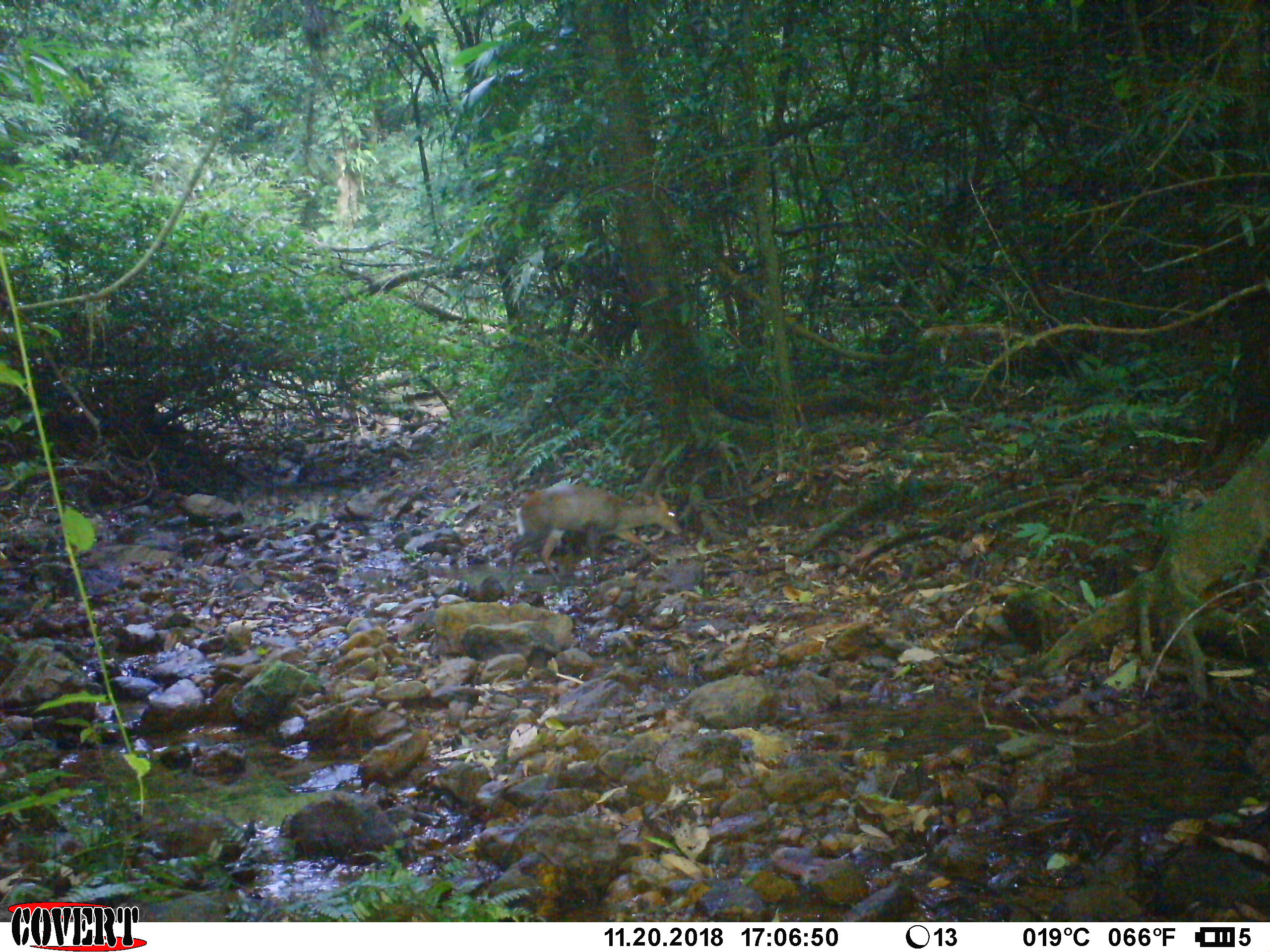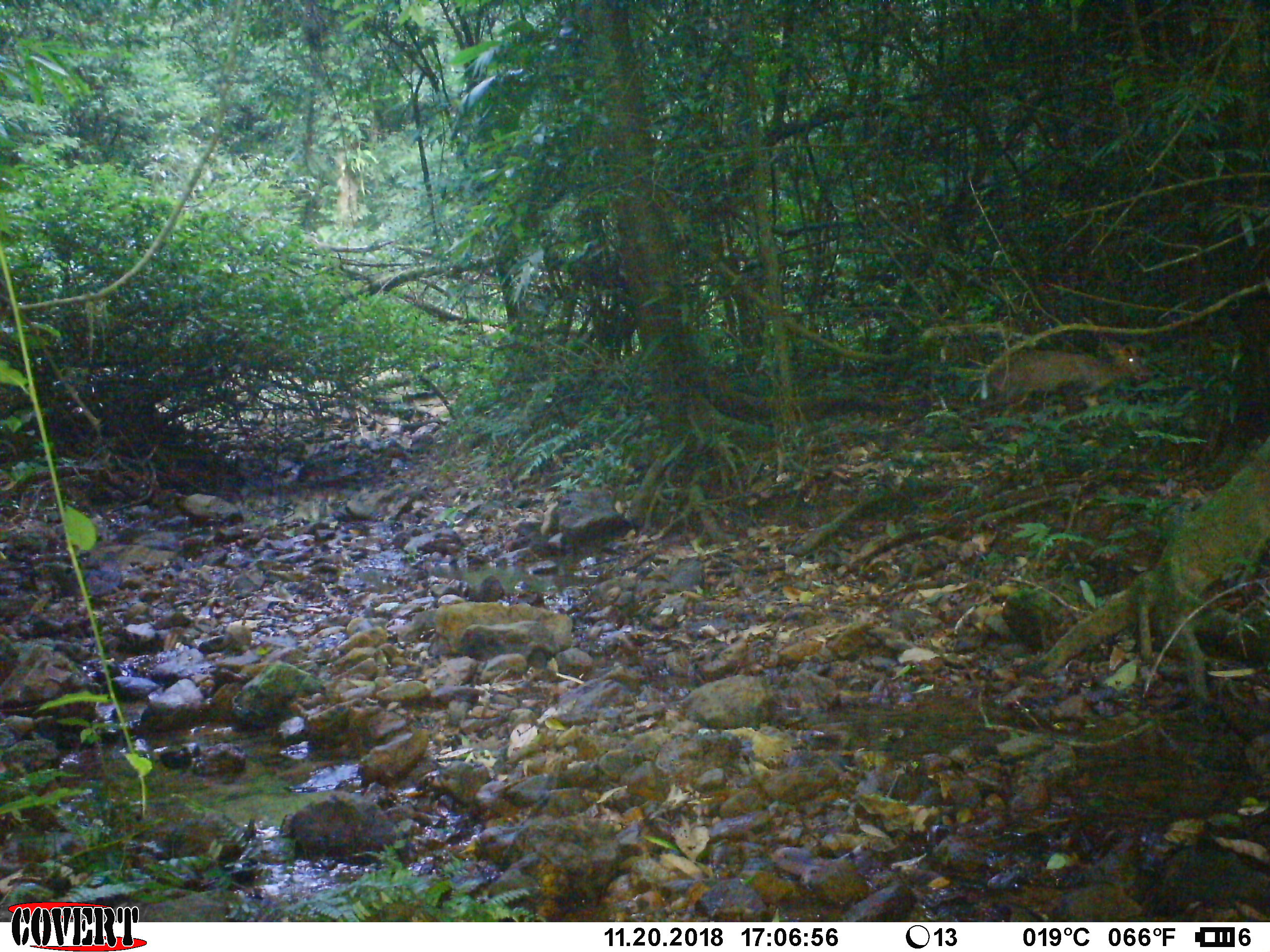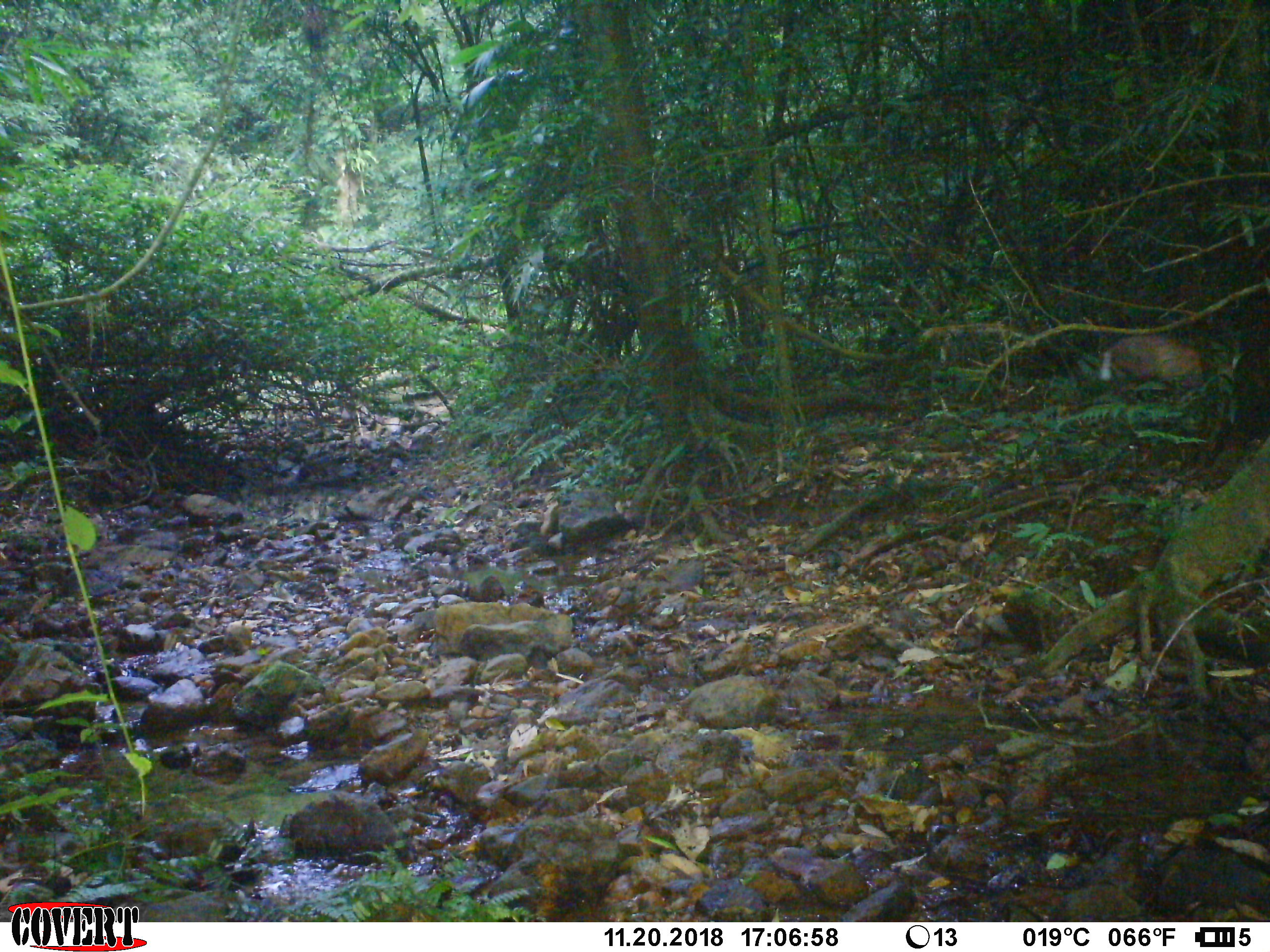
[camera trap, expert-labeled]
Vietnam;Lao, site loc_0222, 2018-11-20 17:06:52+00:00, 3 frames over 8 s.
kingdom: Animalia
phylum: Chordata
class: Mammalia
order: Artiodactyla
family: Cervidae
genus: Muntiacus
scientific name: Muntiacus rooseveltorum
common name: roosevelt's muntjac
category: roosevelts muntjac group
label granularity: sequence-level